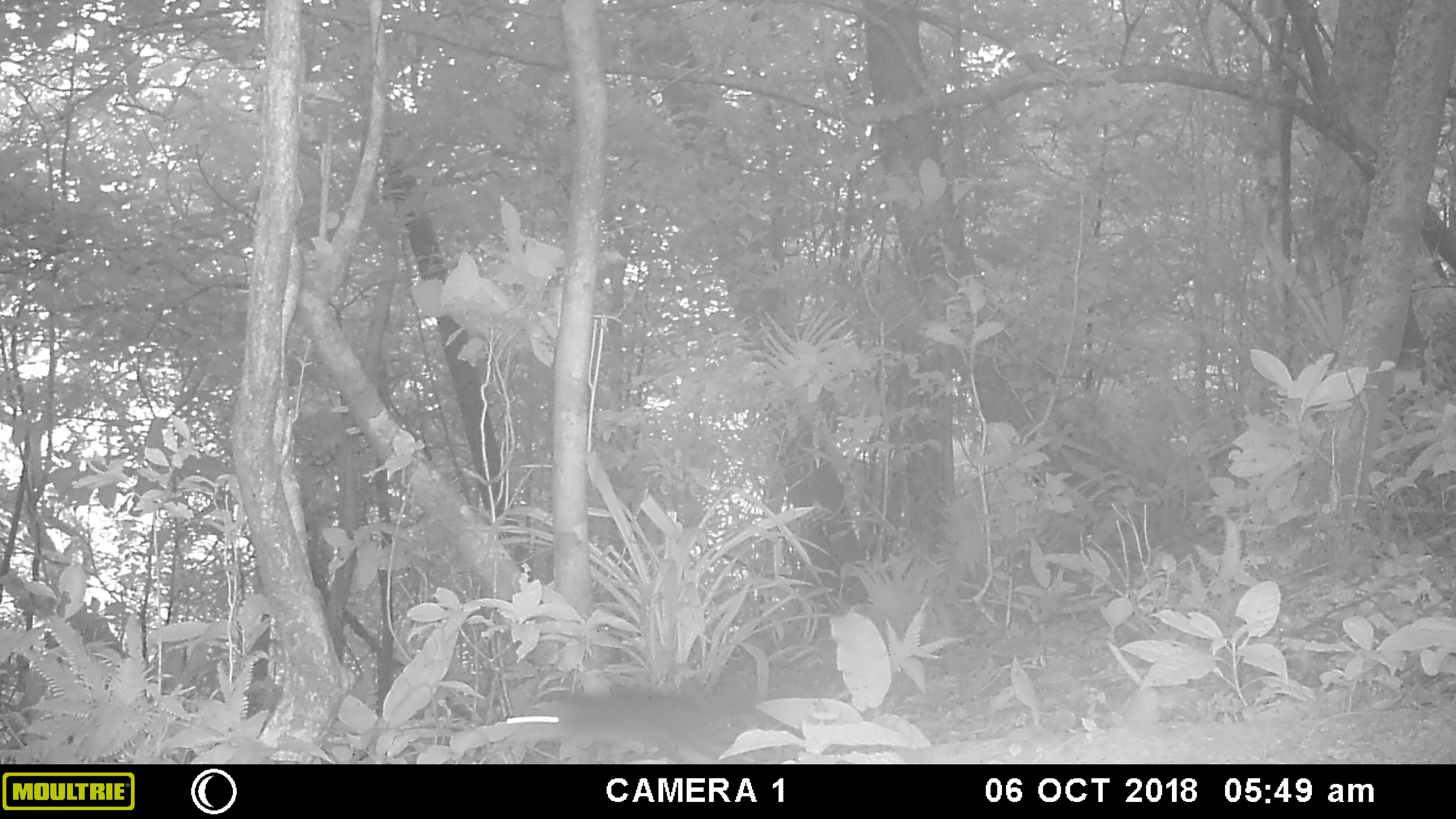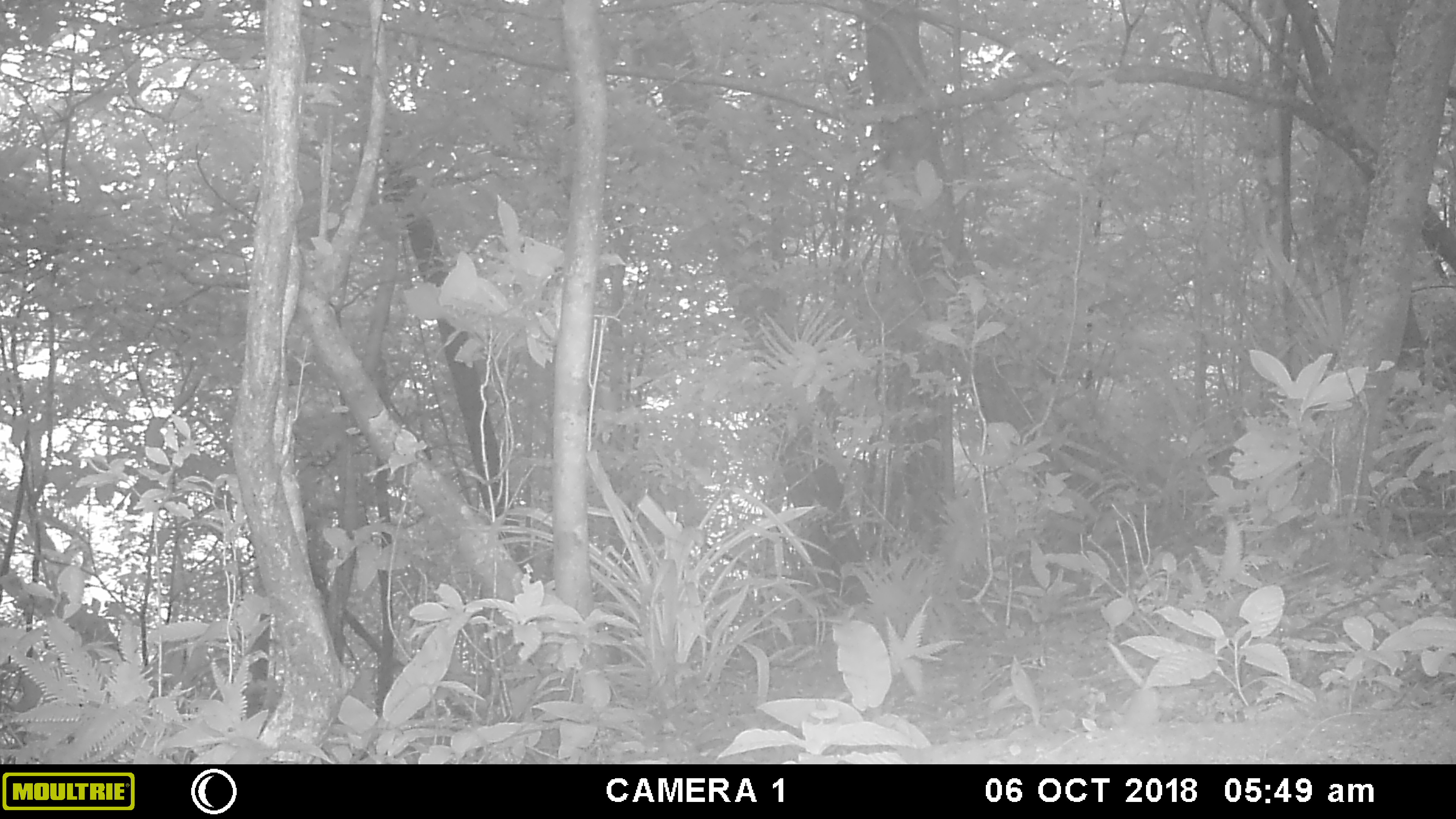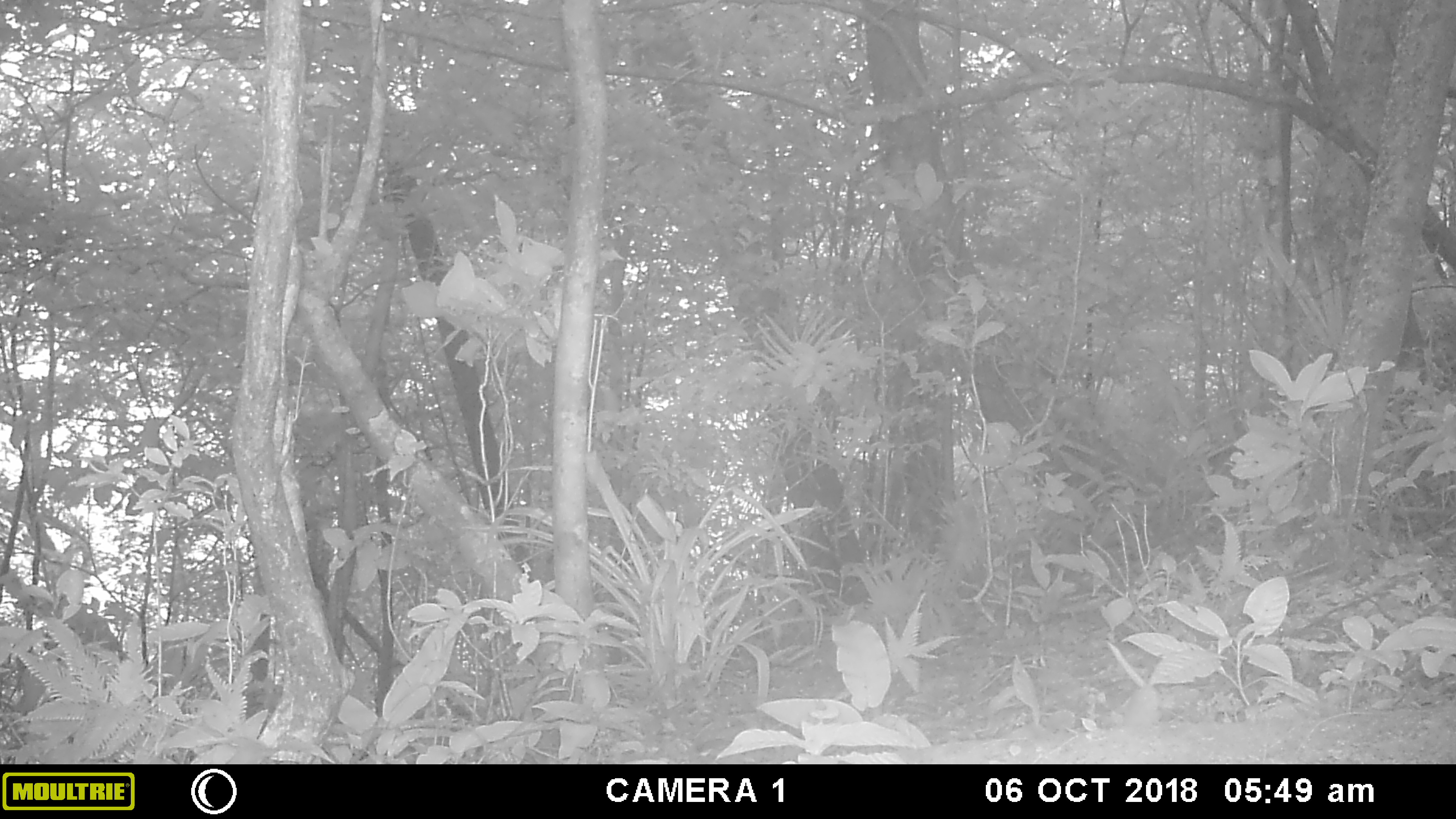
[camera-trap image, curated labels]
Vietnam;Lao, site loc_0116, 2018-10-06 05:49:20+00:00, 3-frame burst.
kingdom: Animalia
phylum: Chordata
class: Mammalia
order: Rodentia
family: Sciuridae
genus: Sciurus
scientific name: Sciurus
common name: squirrel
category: unidentified squirrel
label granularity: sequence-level